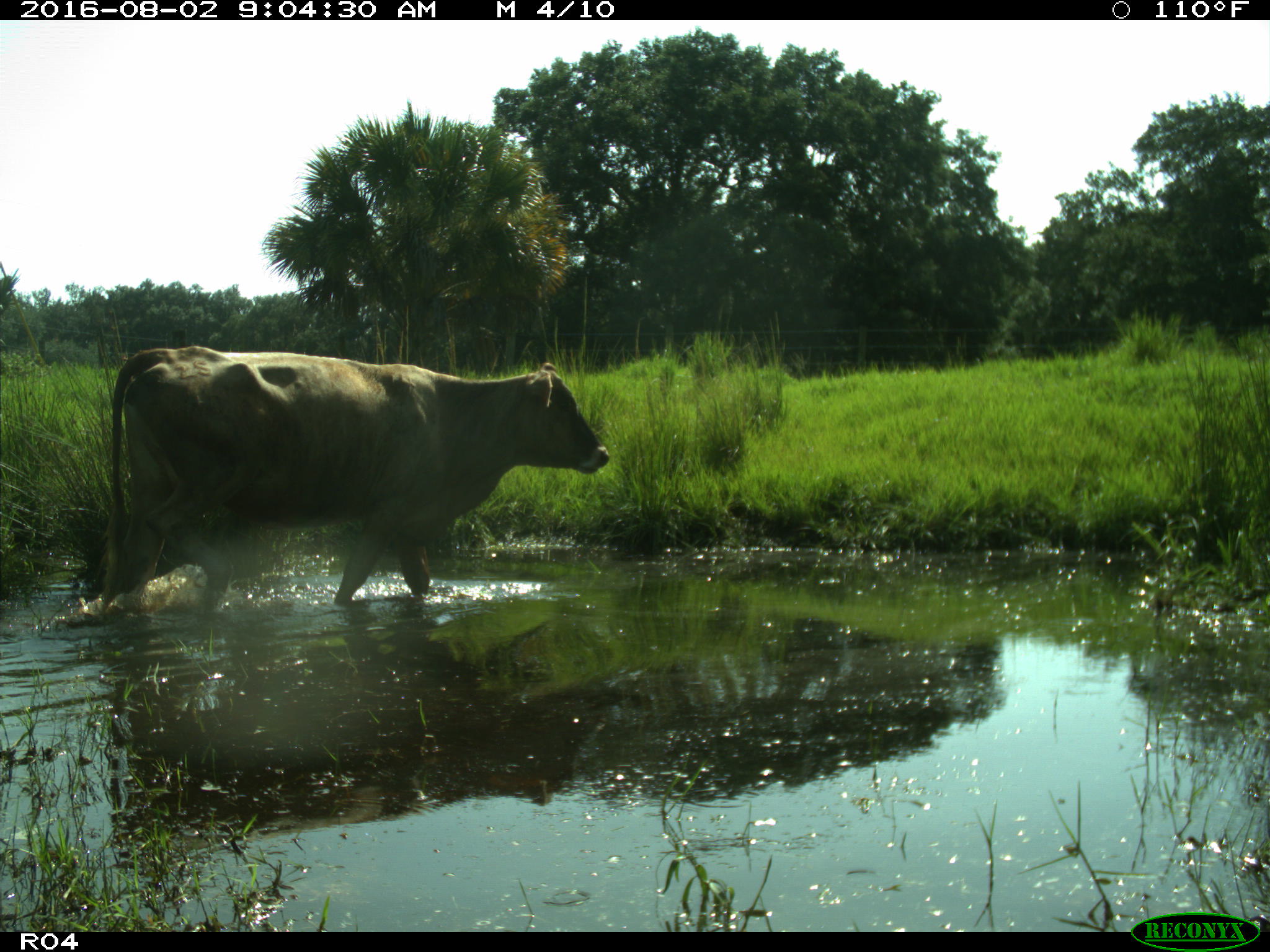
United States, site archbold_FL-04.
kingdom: Animalia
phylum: Chordata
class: Mammalia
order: Artiodactyla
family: Bovidae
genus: Bos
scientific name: Bos taurus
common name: domestic cow